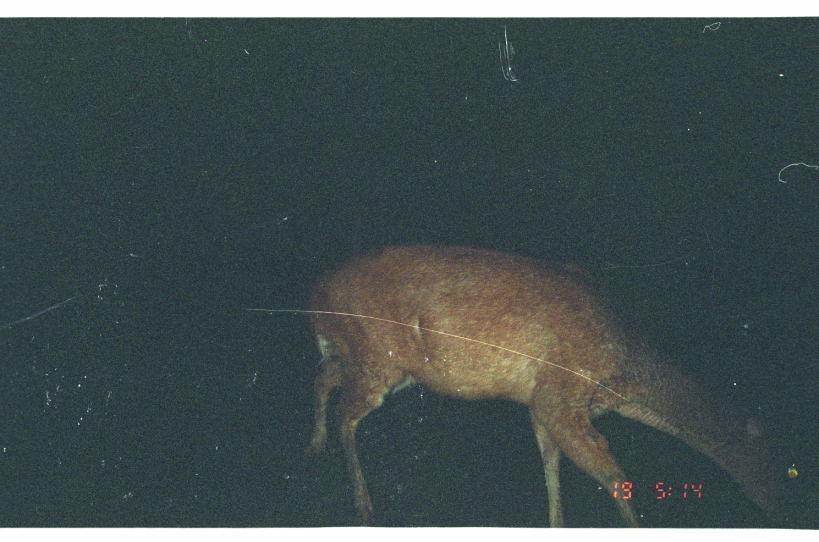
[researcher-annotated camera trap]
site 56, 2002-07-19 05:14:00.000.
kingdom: Animalia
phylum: Chordata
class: Mammalia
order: Artiodactyla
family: Cervidae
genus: Mazama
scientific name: Mazama americana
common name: red brocket